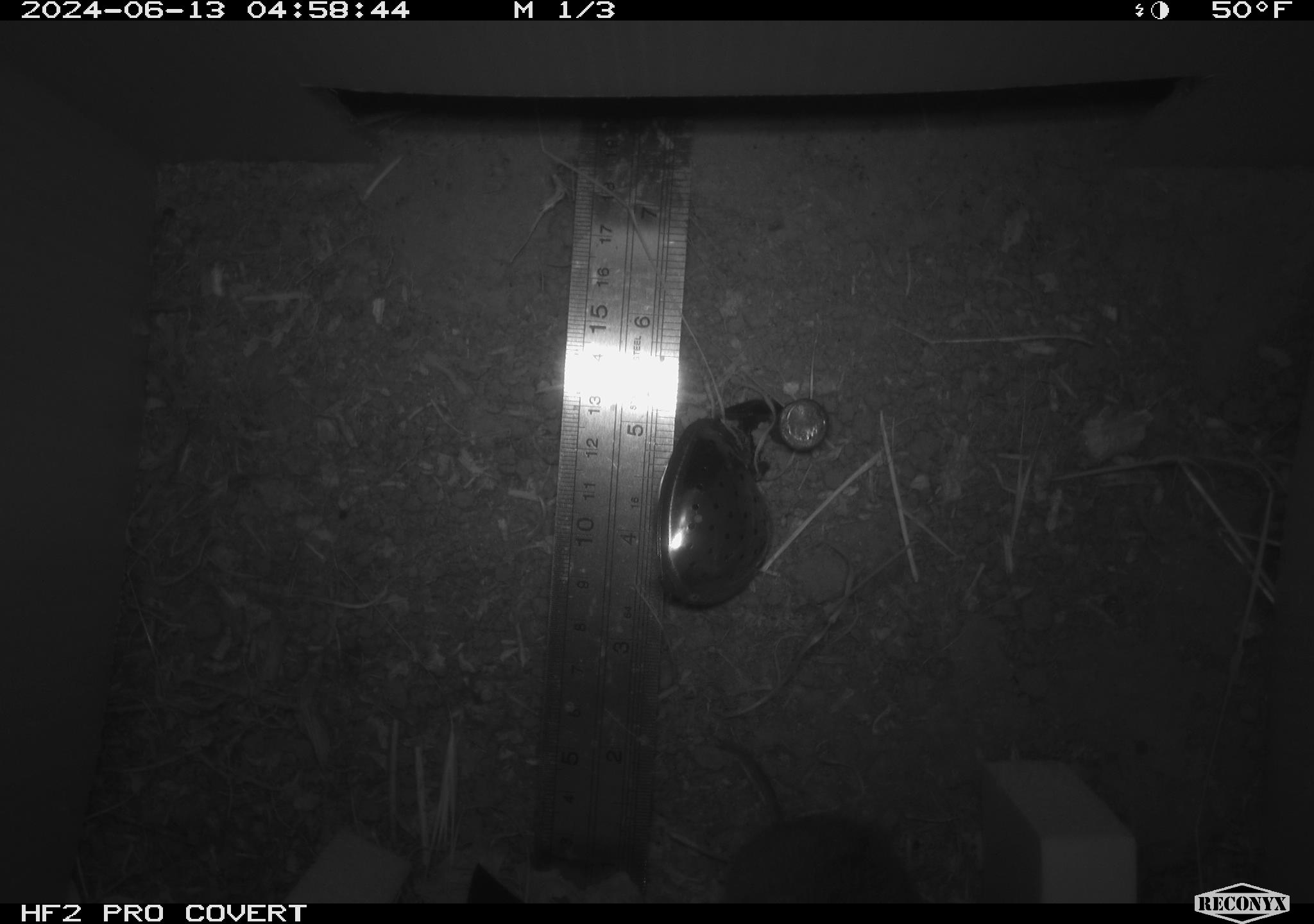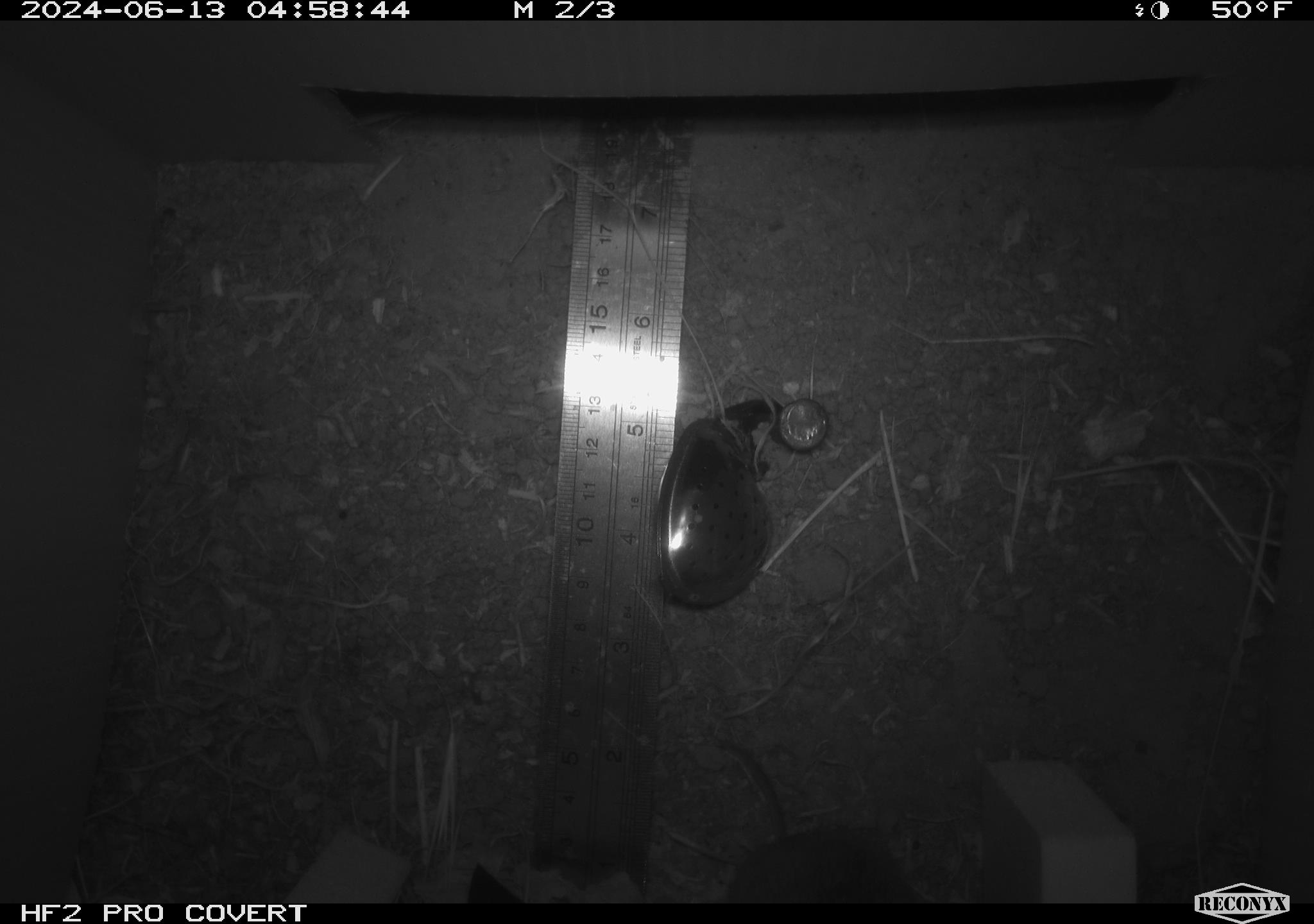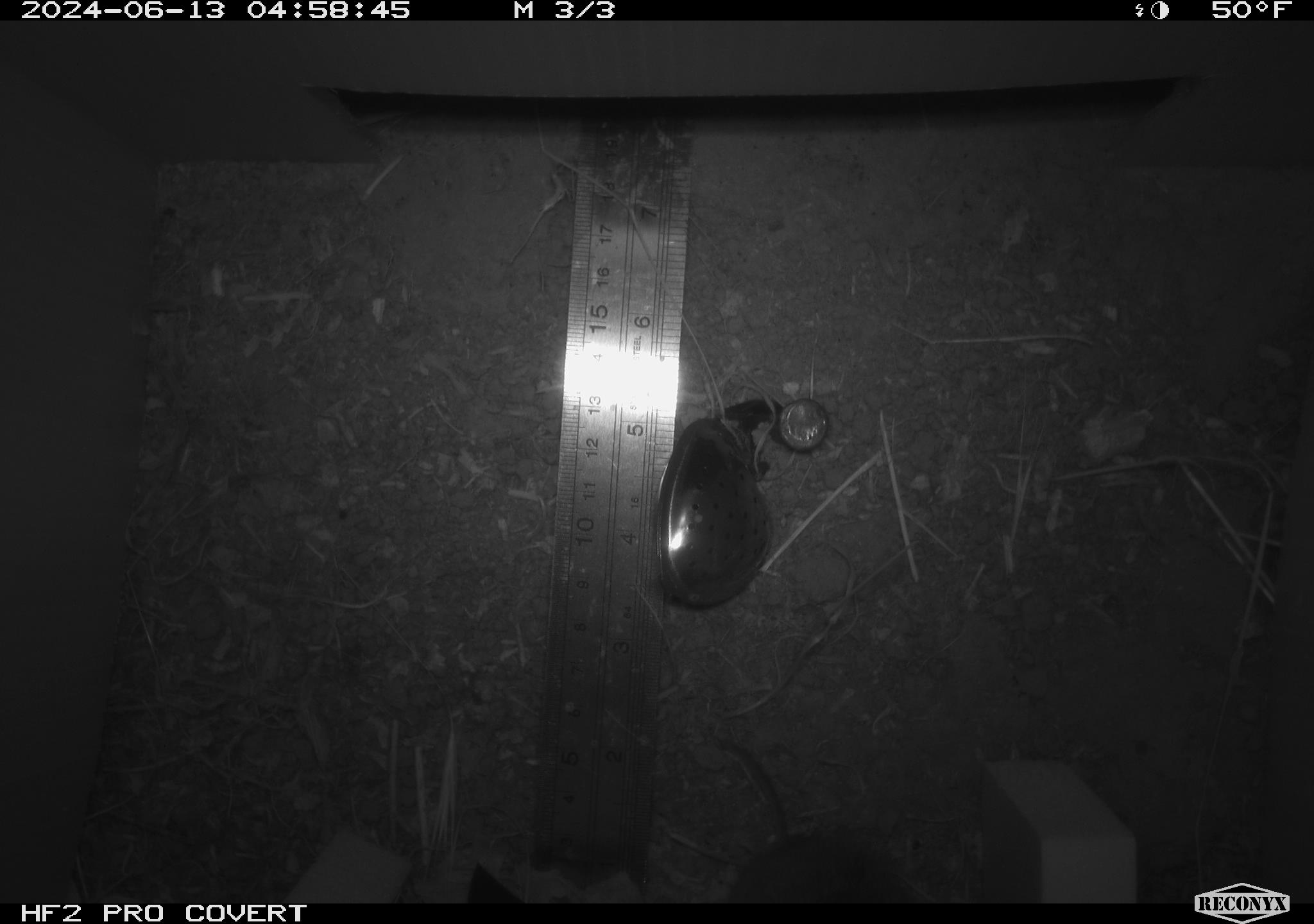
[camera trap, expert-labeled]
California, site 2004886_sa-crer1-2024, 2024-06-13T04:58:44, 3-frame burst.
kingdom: Animalia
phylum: Chordata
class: Mammalia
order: Rodentia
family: Cricetidae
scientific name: Arvicolinae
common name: voles, lemmings, and muskrats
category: arvicolinae subfamily